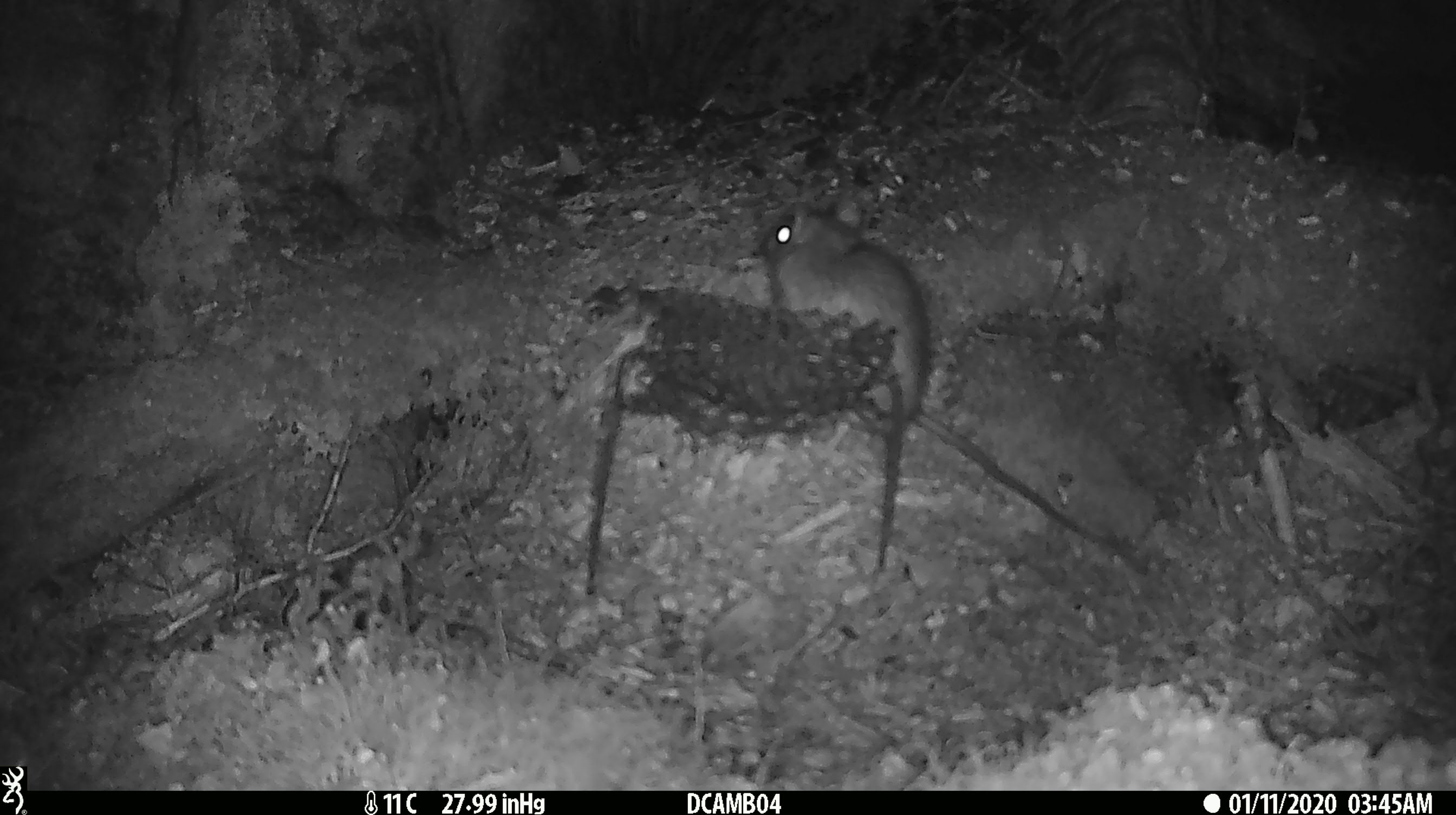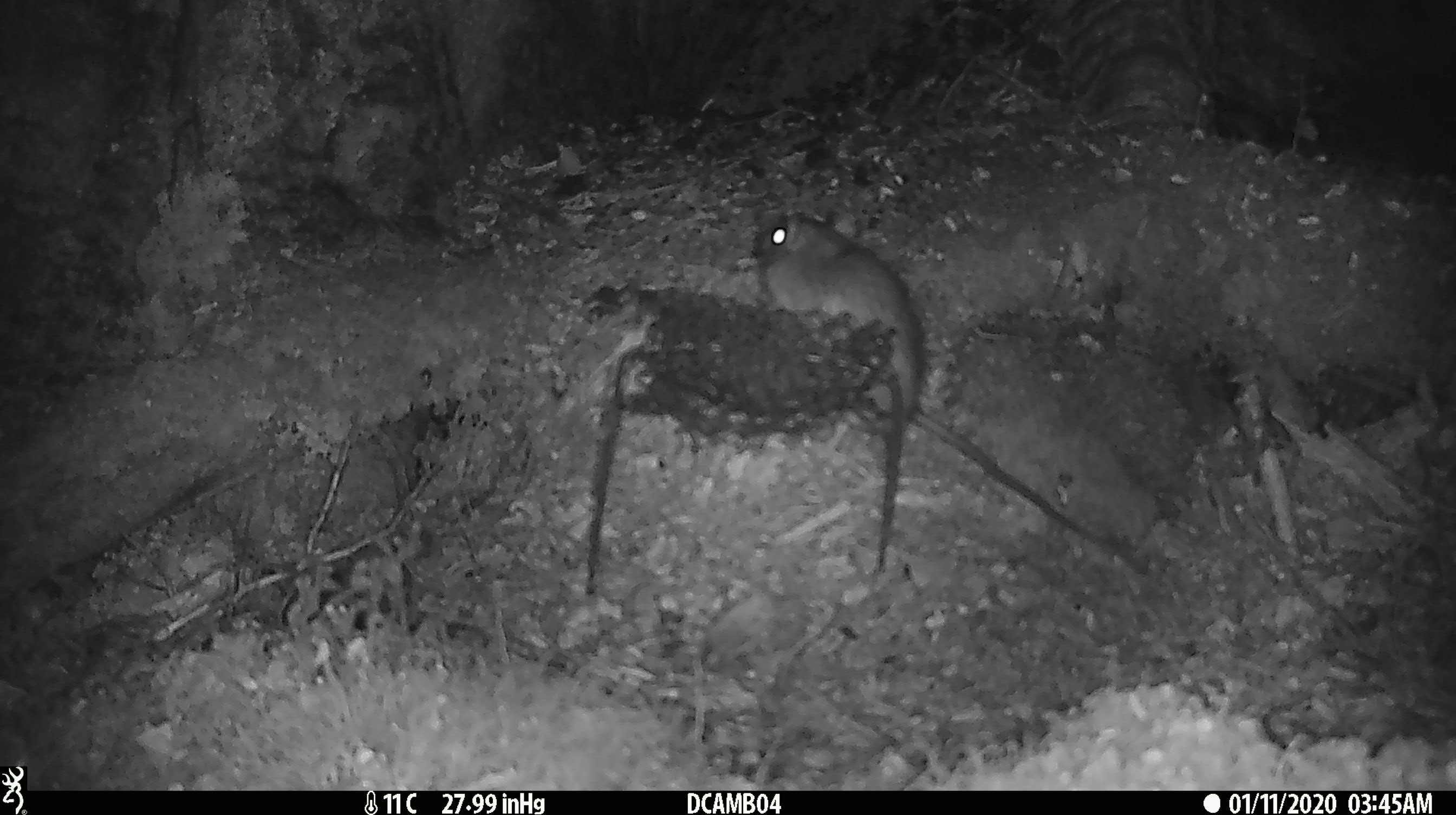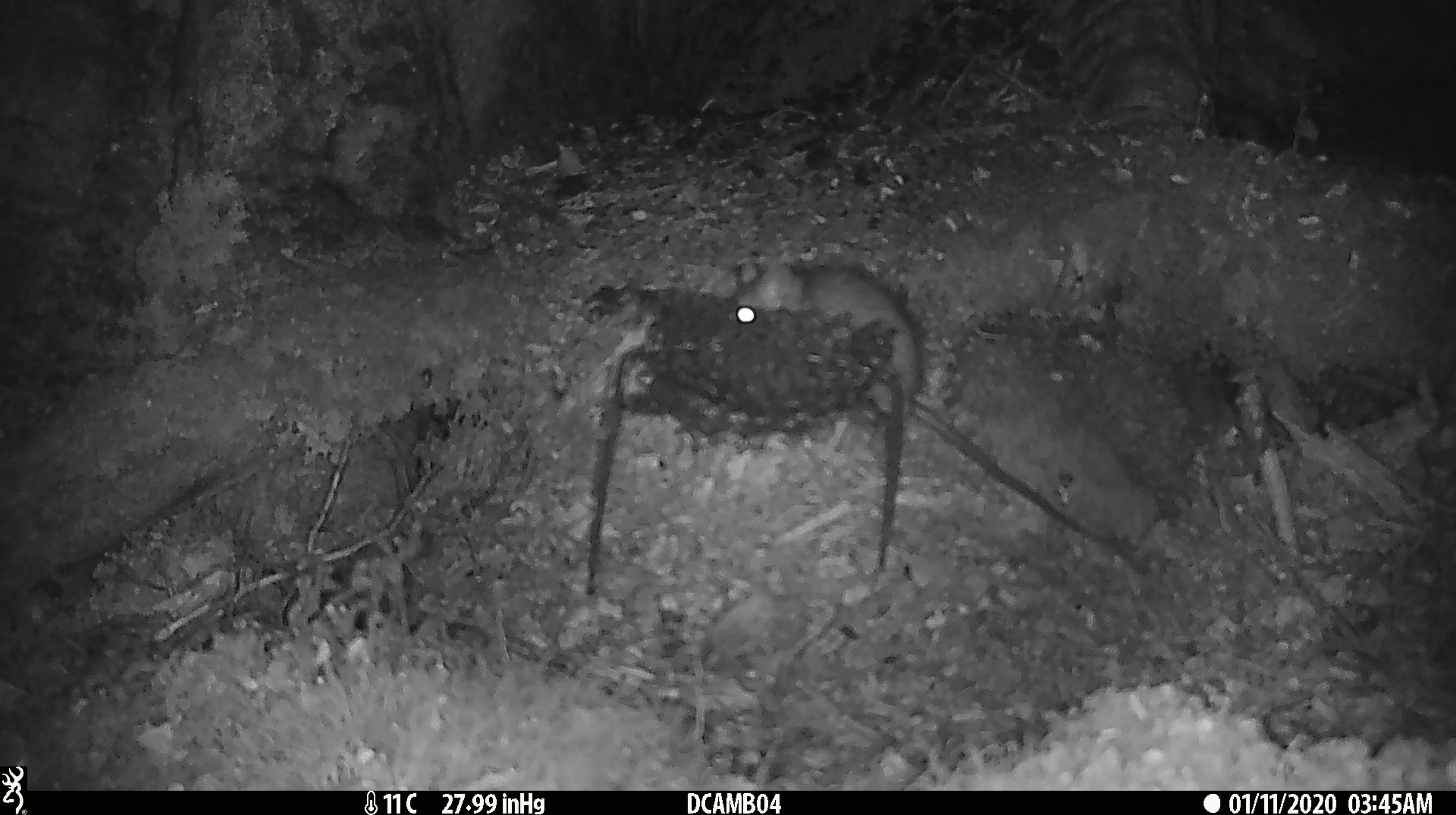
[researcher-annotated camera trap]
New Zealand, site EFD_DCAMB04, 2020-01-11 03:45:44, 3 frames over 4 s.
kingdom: Animalia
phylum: Chordata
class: Mammalia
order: Rodentia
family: Muridae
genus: Rattus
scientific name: Rattus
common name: rat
Rat (Rattus).